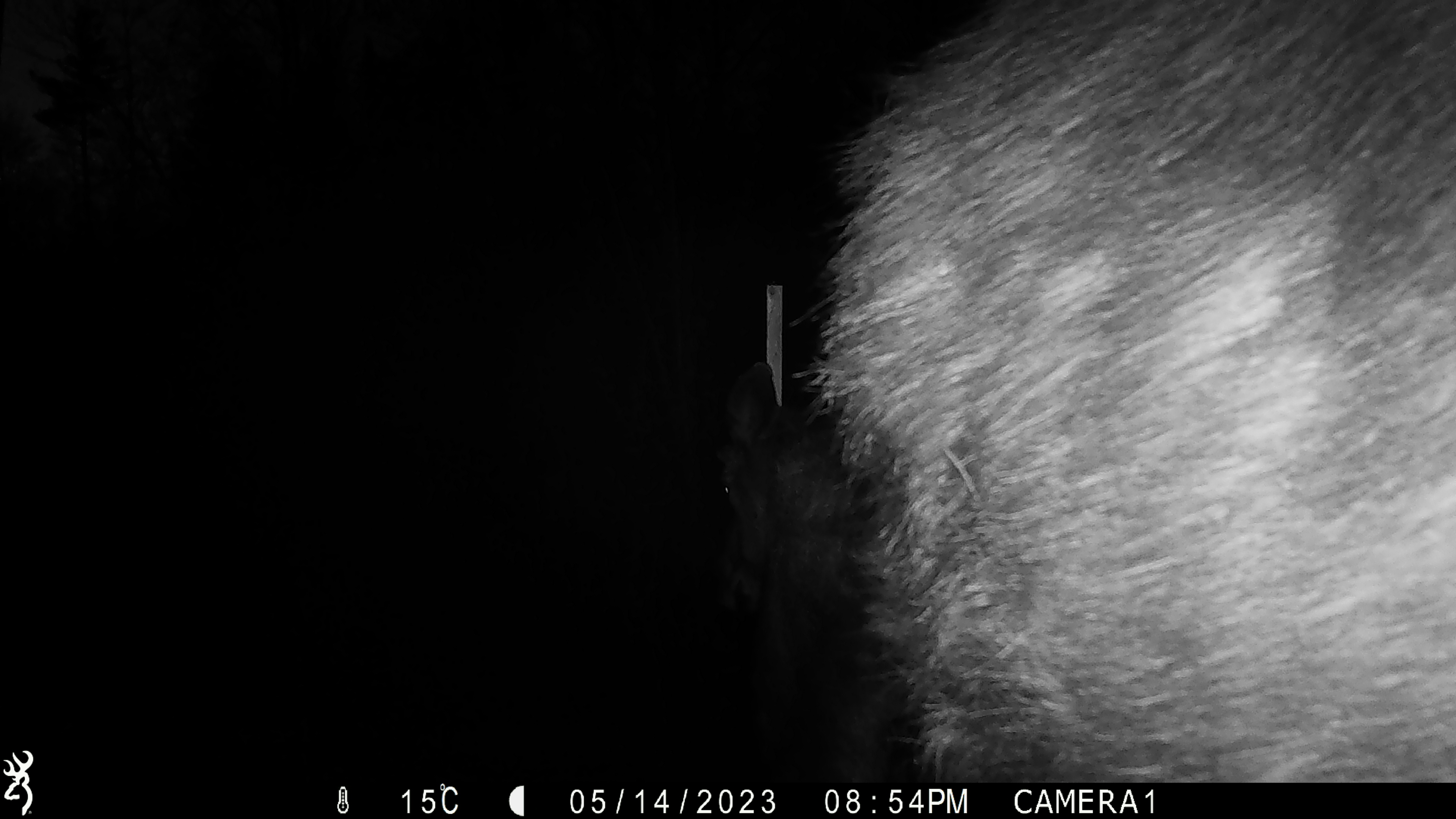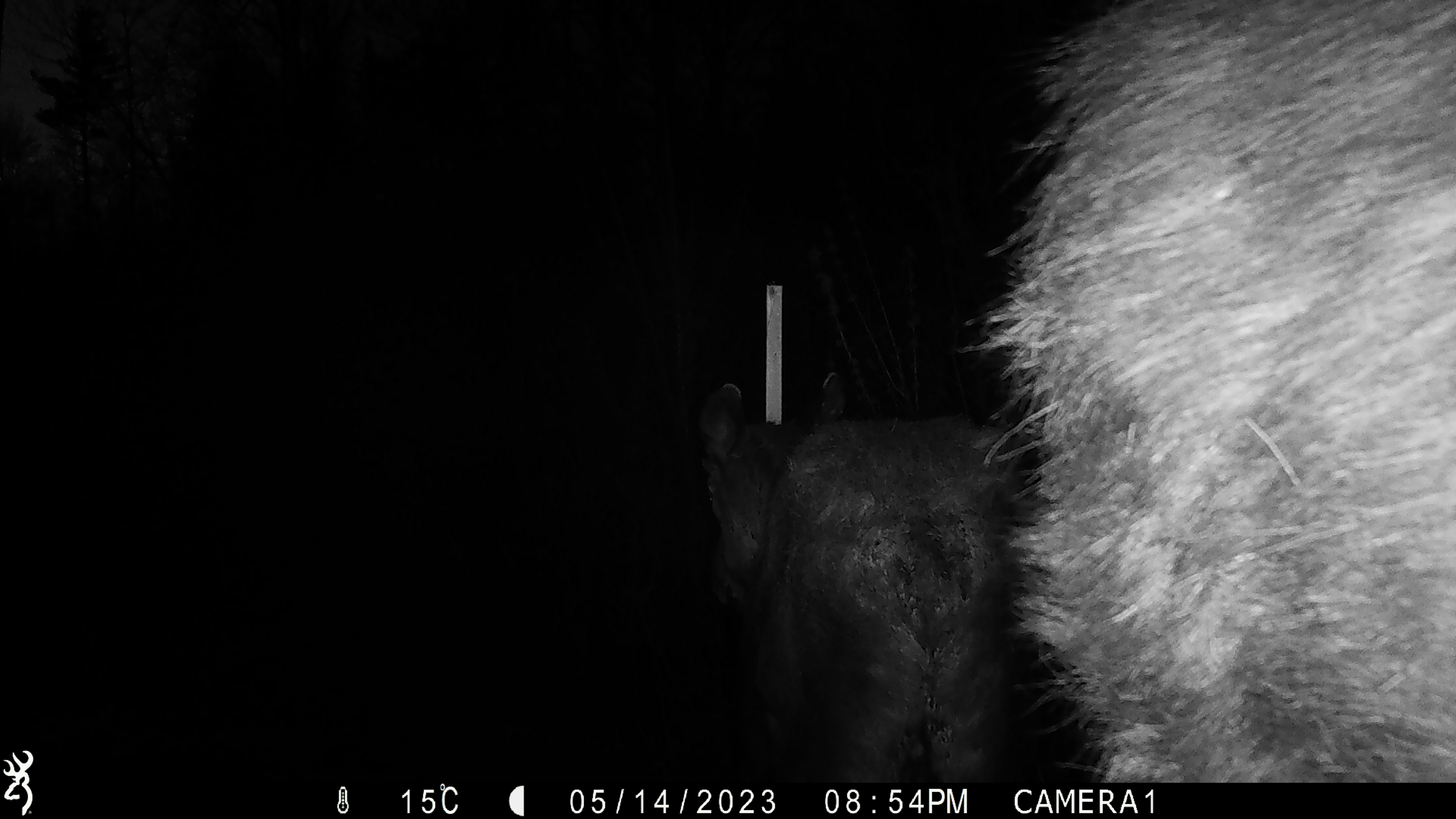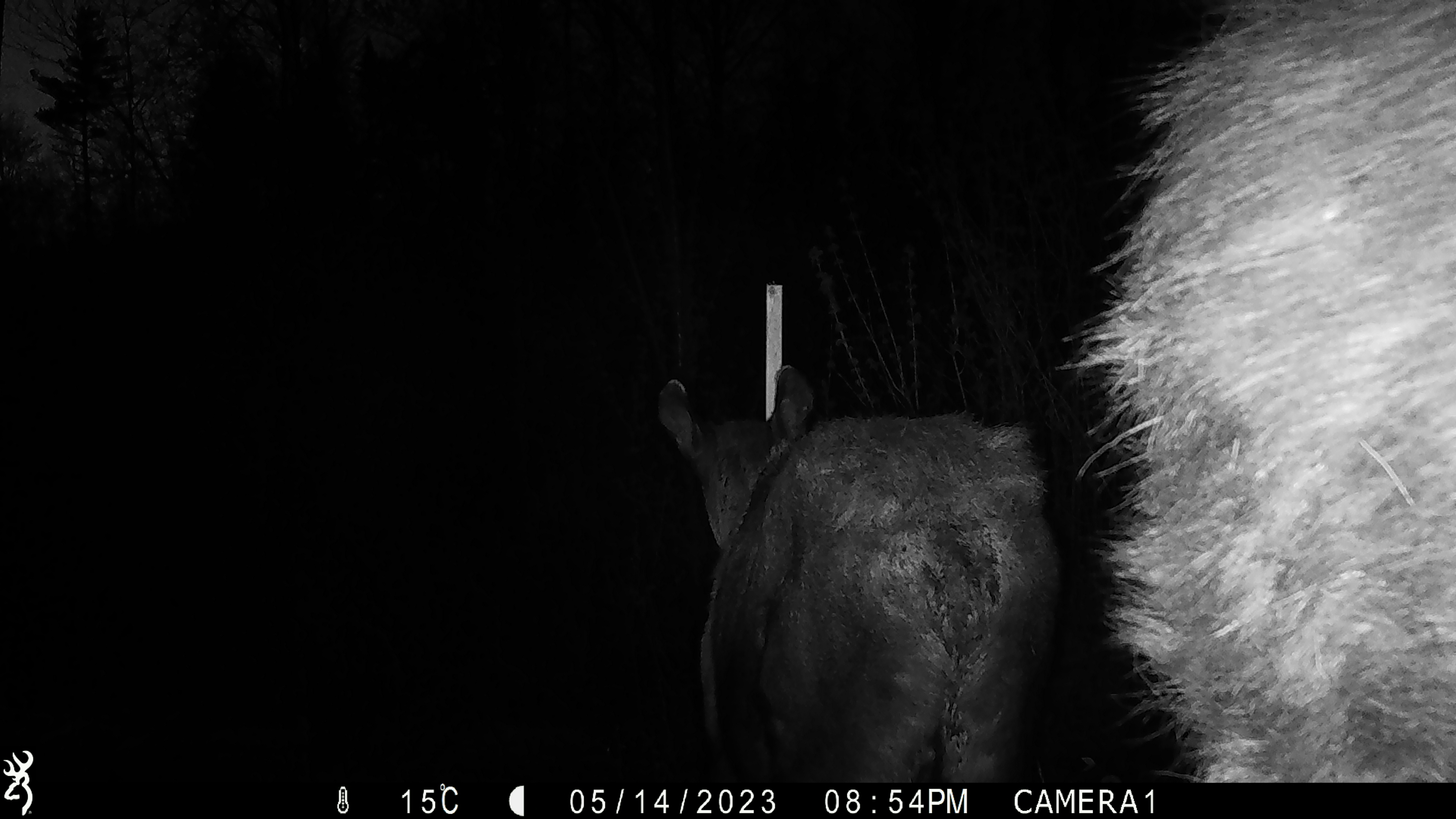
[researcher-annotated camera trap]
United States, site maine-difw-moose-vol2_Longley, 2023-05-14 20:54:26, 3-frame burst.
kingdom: Animalia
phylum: Chordata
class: Mammalia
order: Artiodactyla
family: Cervidae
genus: Alces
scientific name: Alces alces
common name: moose